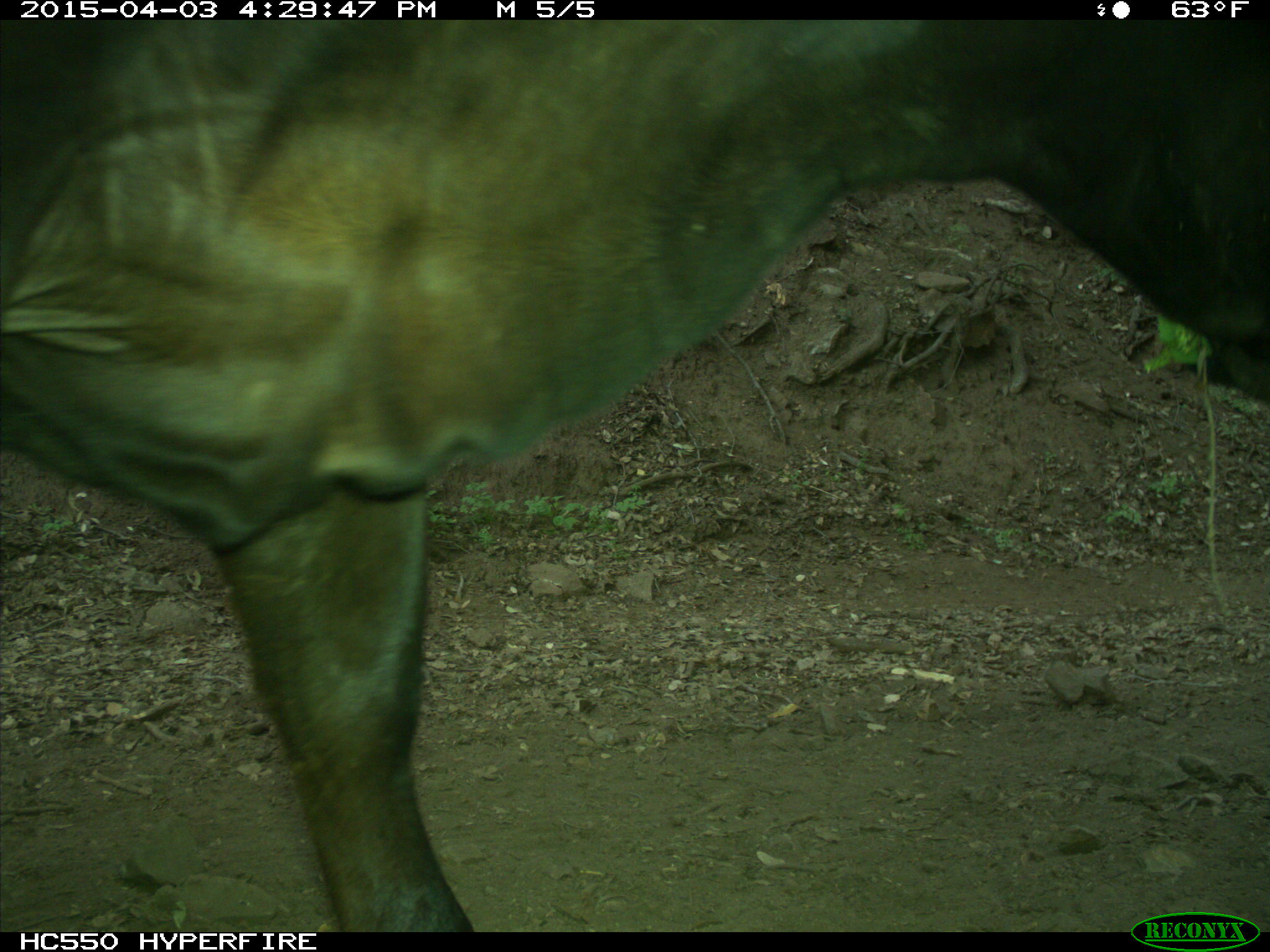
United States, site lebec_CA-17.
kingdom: Animalia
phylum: Chordata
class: Mammalia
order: Artiodactyla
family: Bovidae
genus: Bos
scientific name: Bos taurus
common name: domestic cow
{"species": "Bos taurus (domestic cow)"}